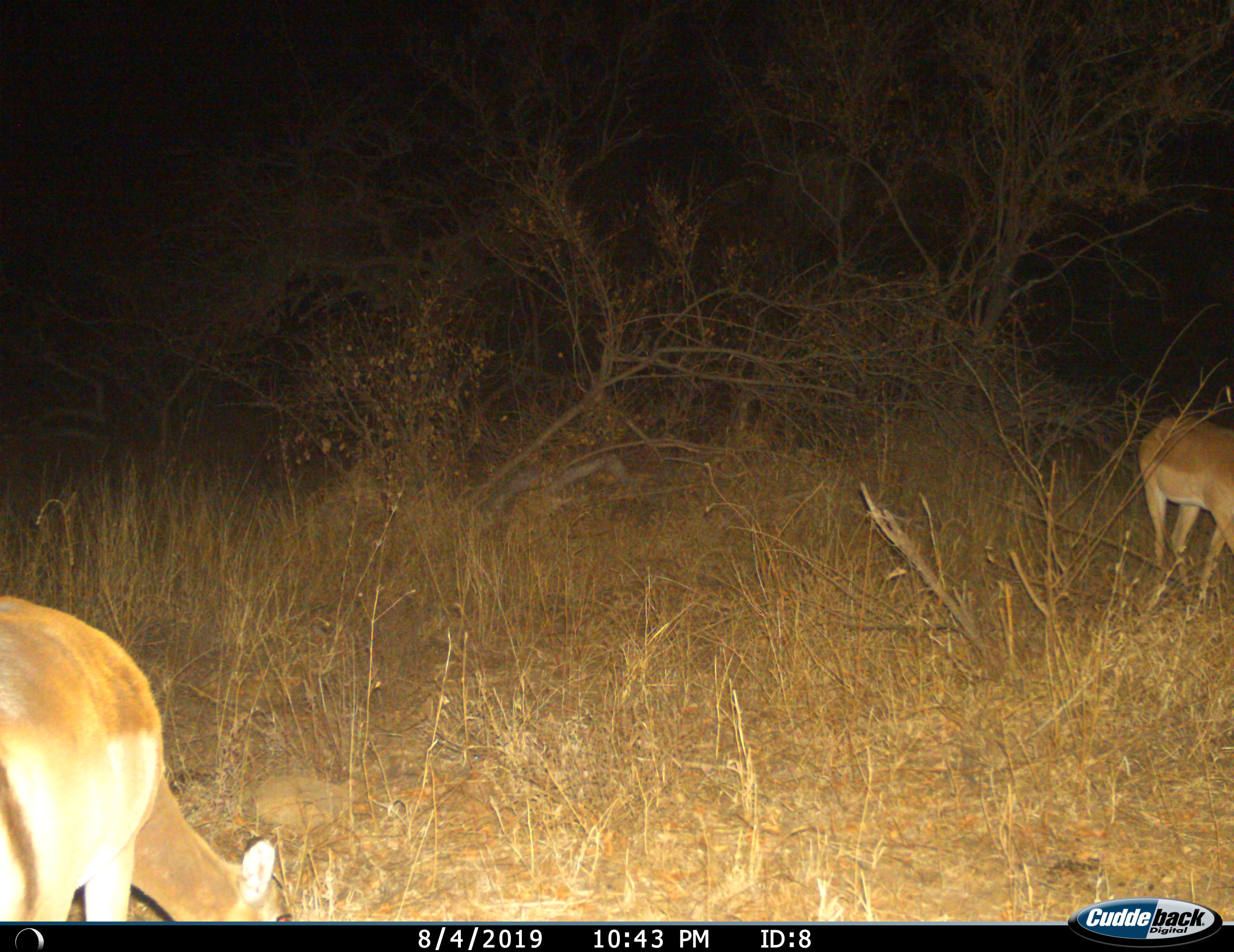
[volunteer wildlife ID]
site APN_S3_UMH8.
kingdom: Animalia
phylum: Chordata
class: Mammalia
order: Artiodactyla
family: Bovidae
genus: Aepyceros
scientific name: Aepyceros melampus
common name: impala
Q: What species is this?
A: Impala (Aepyceros melampus).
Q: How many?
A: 2.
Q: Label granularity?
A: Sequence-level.